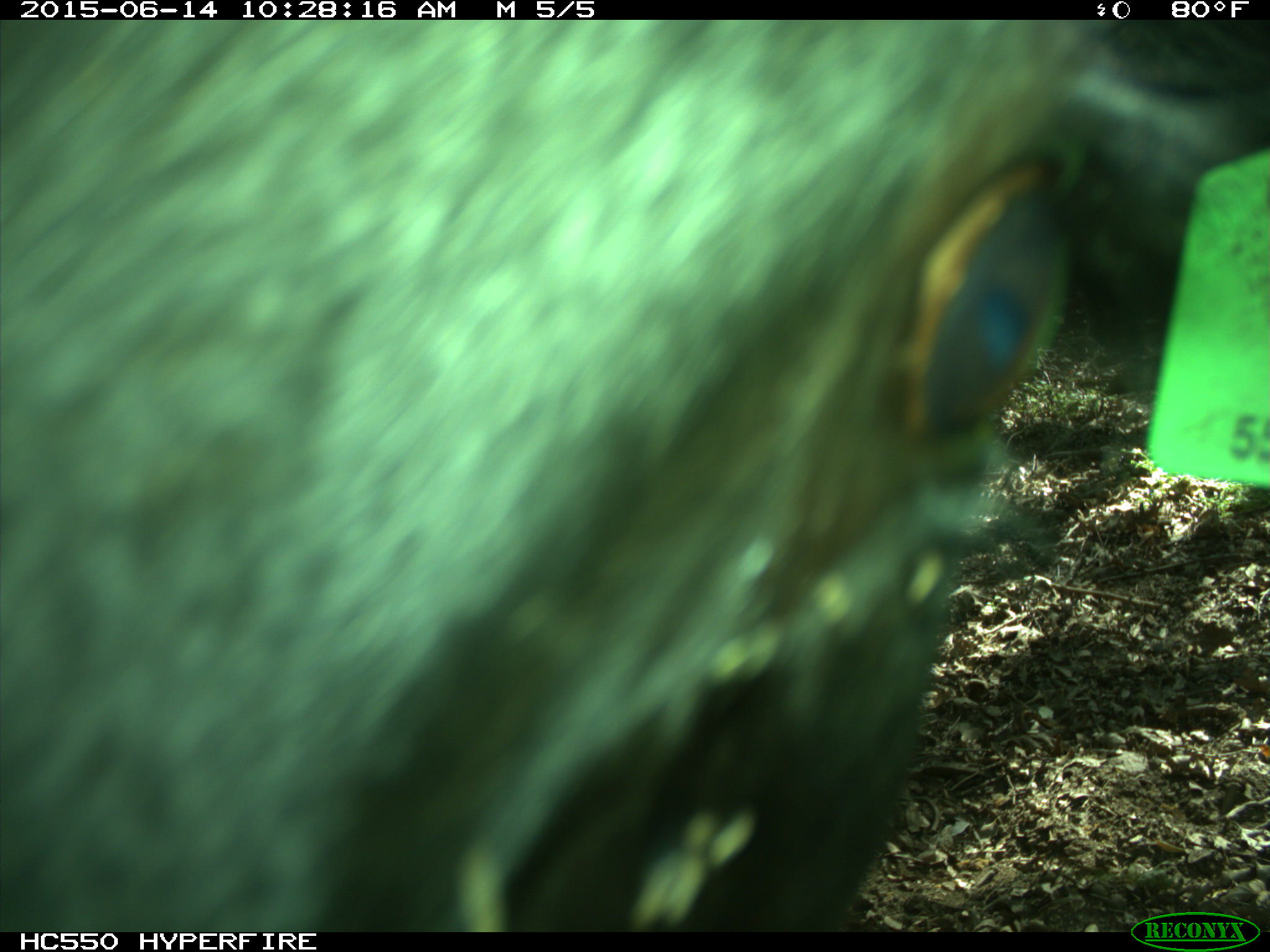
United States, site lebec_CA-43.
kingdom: Animalia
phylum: Chordata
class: Mammalia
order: Artiodactyla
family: Bovidae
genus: Bos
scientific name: Bos taurus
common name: domestic cow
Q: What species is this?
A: Bos taurus (domestic cow).